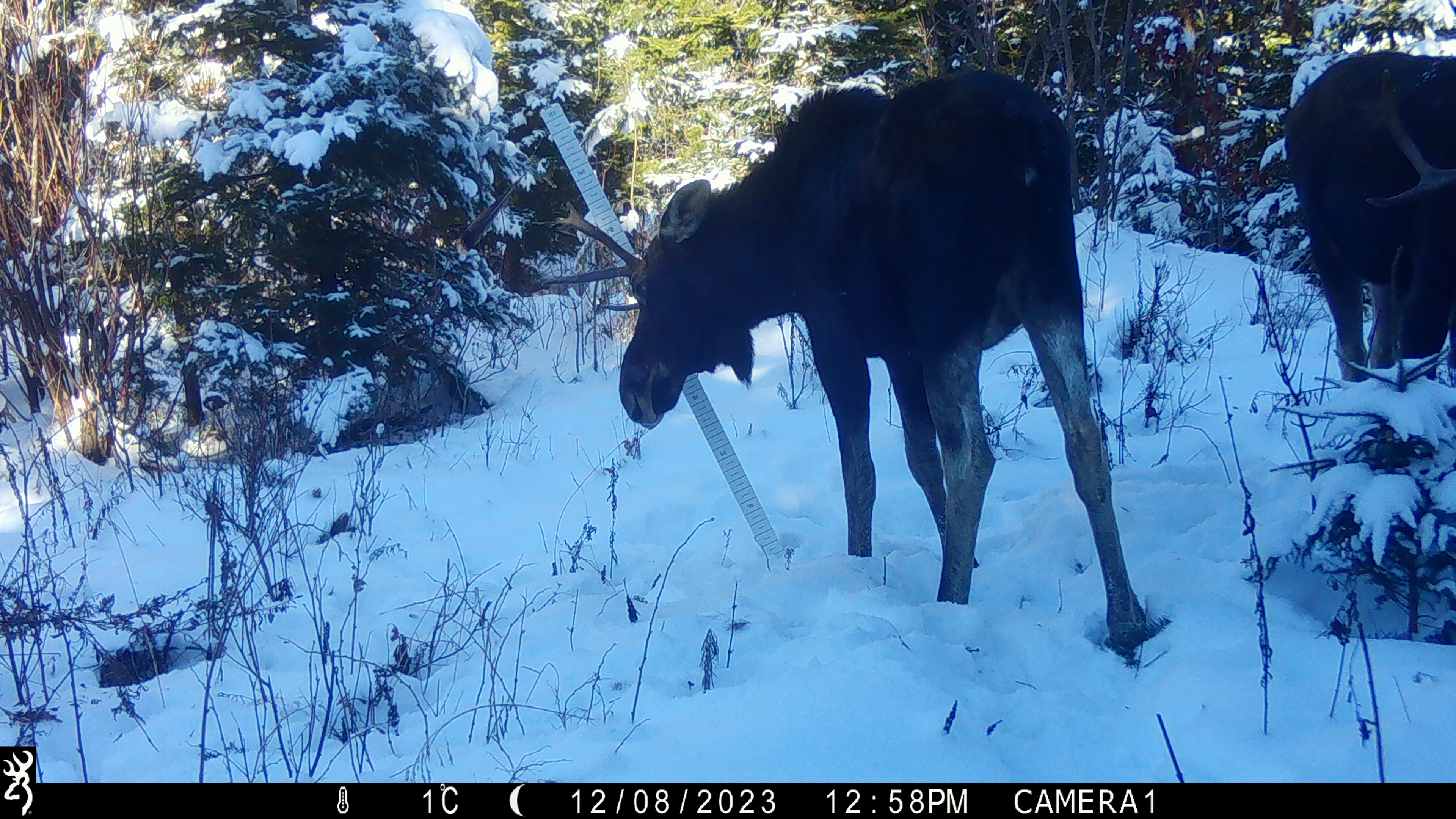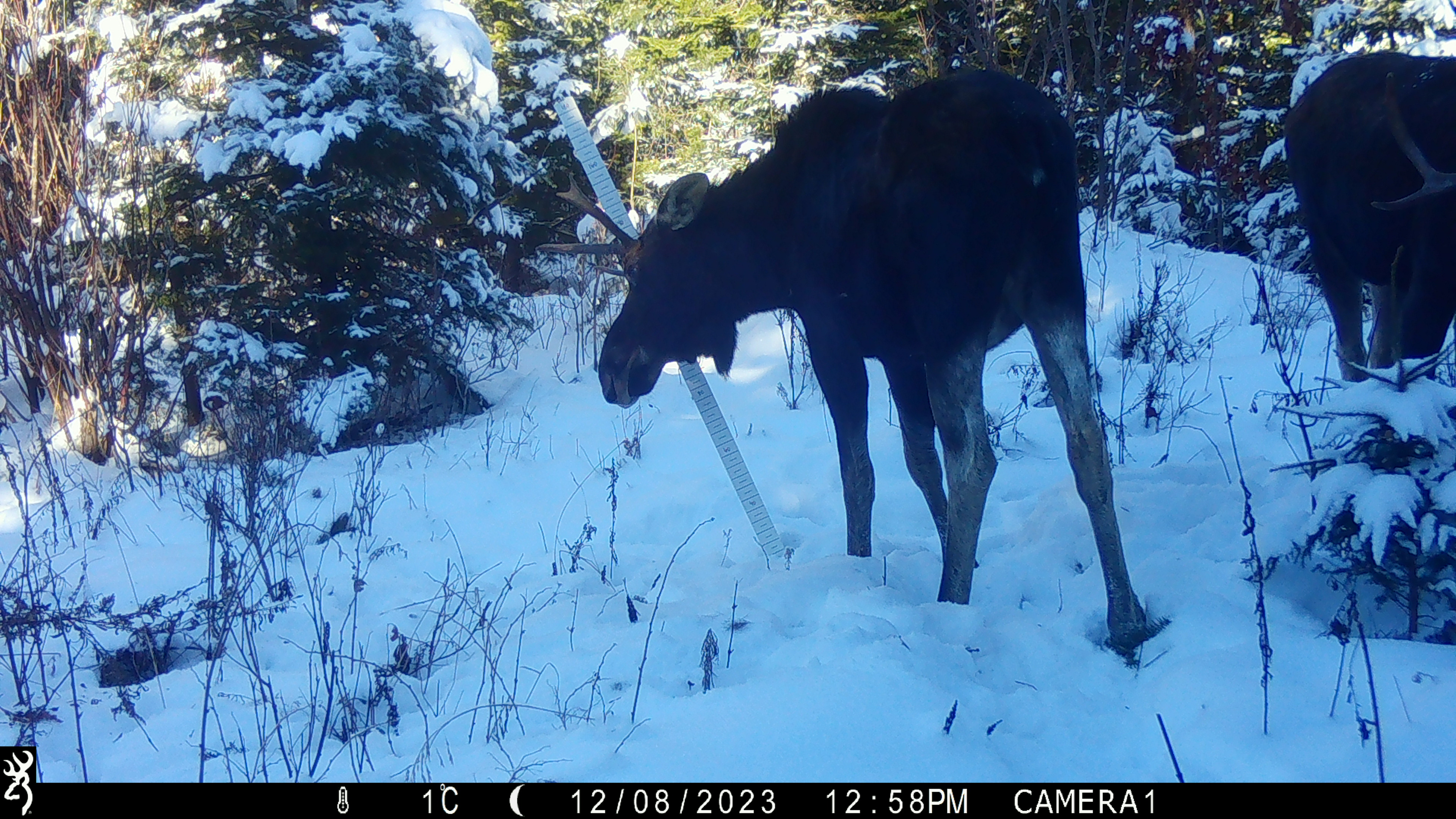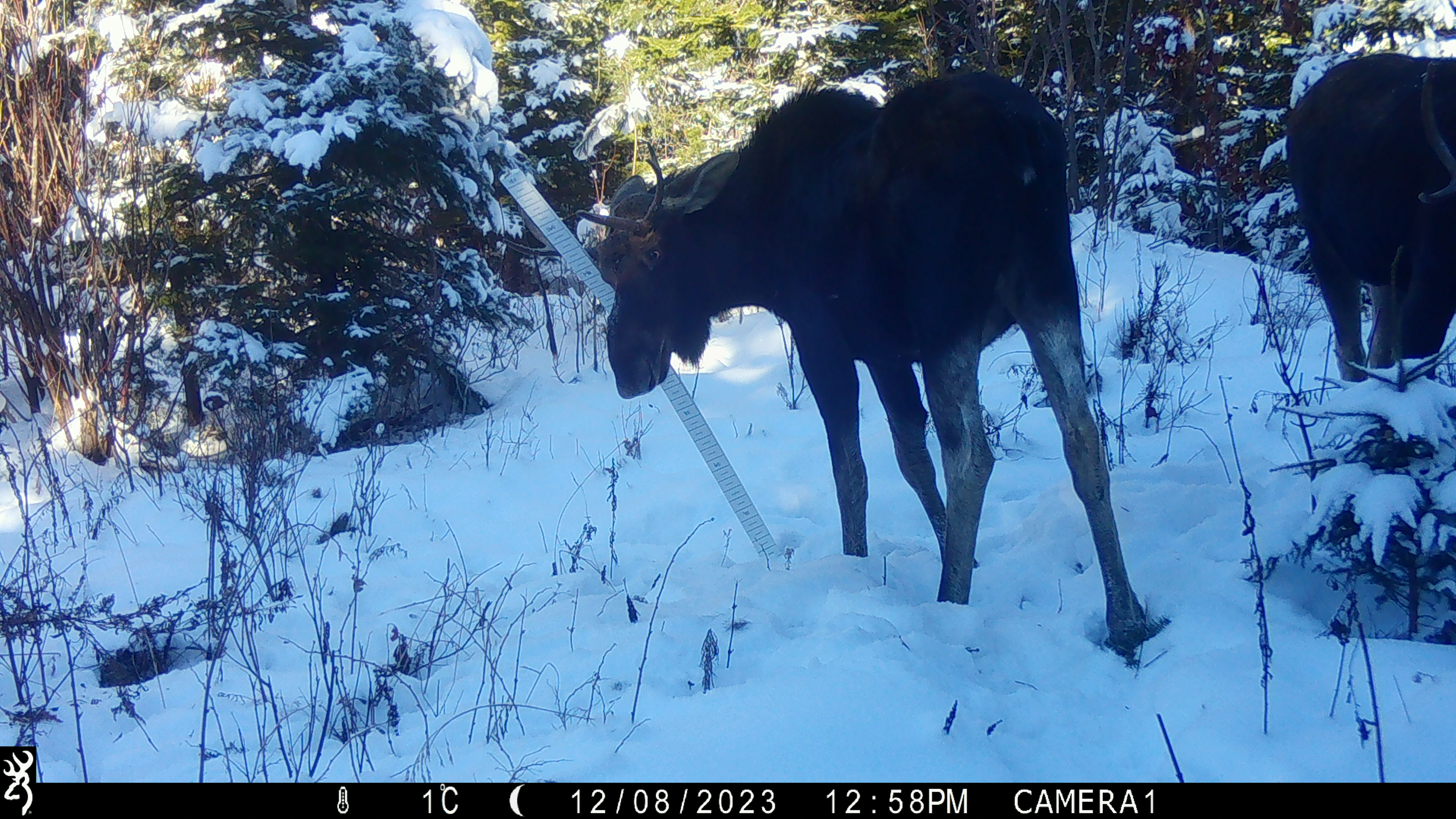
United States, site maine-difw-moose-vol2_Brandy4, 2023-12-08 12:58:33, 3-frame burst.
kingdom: Animalia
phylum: Chordata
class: Mammalia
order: Artiodactyla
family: Cervidae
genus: Alces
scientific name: Alces alces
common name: moose